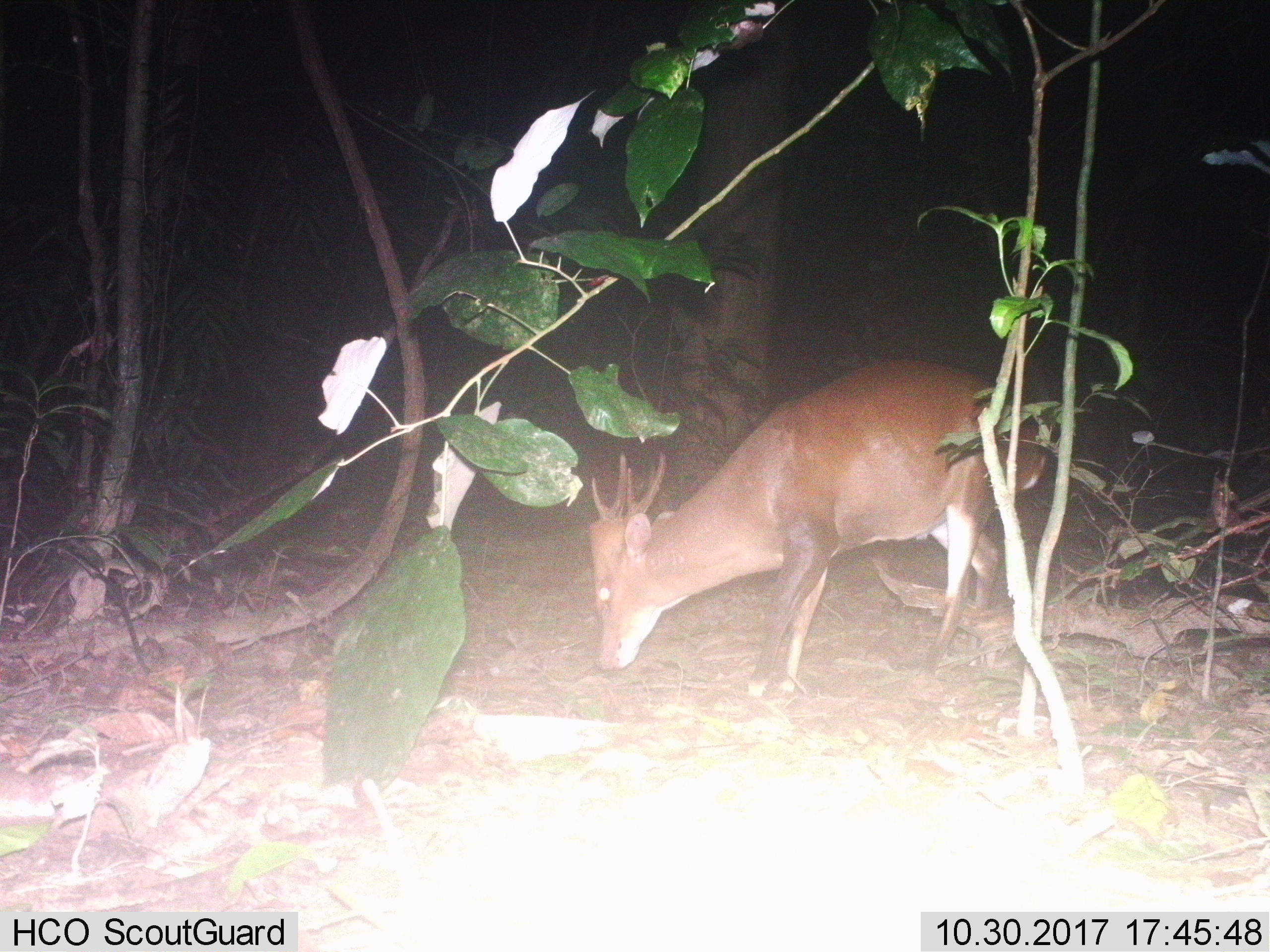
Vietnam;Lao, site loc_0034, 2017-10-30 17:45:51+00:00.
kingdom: Animalia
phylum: Chordata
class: Mammalia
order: Artiodactyla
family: Cervidae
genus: Muntiacus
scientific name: Muntiacus vuquangensis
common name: large-antlered muntjac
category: large antlered muntjac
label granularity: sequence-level